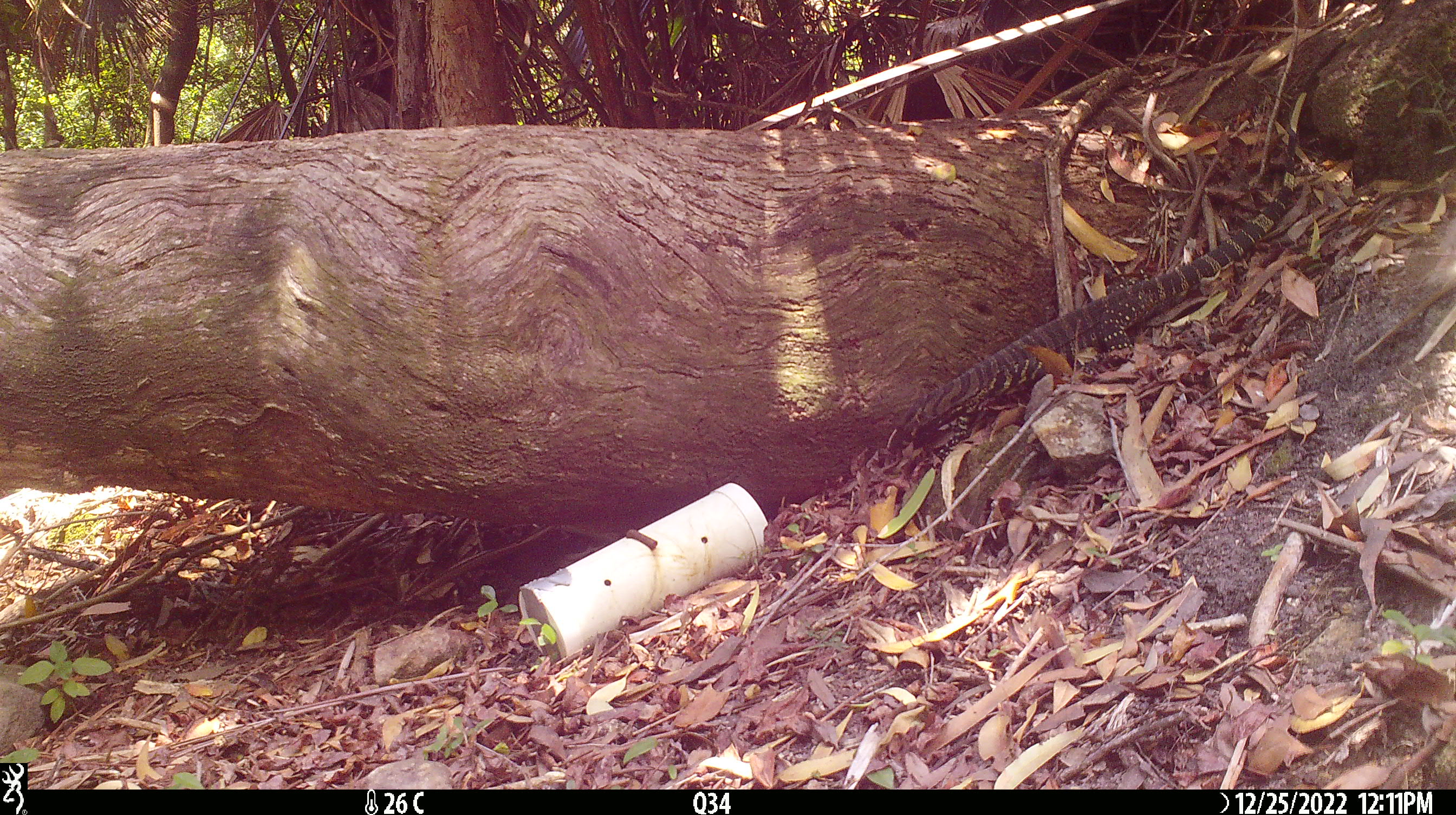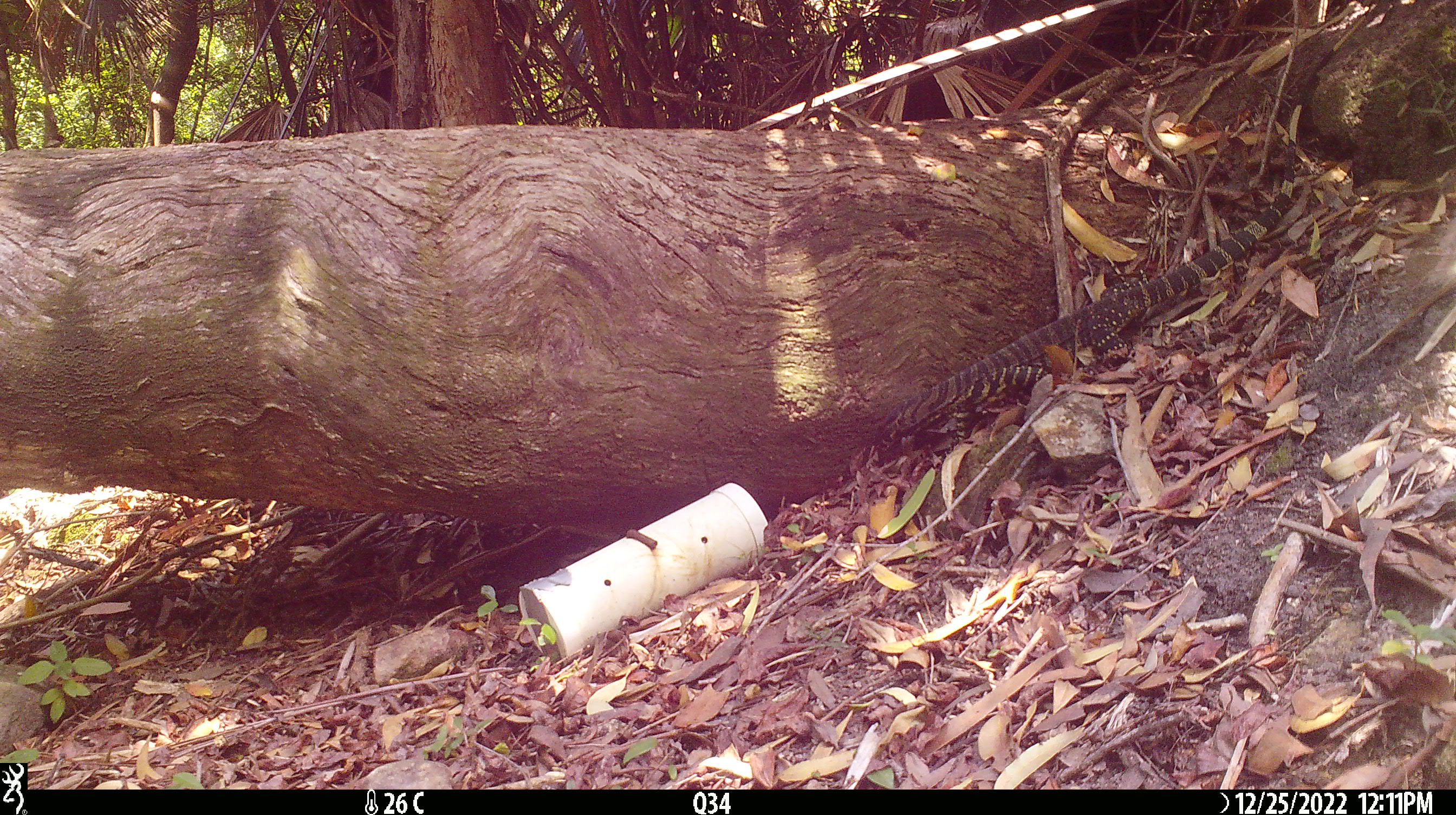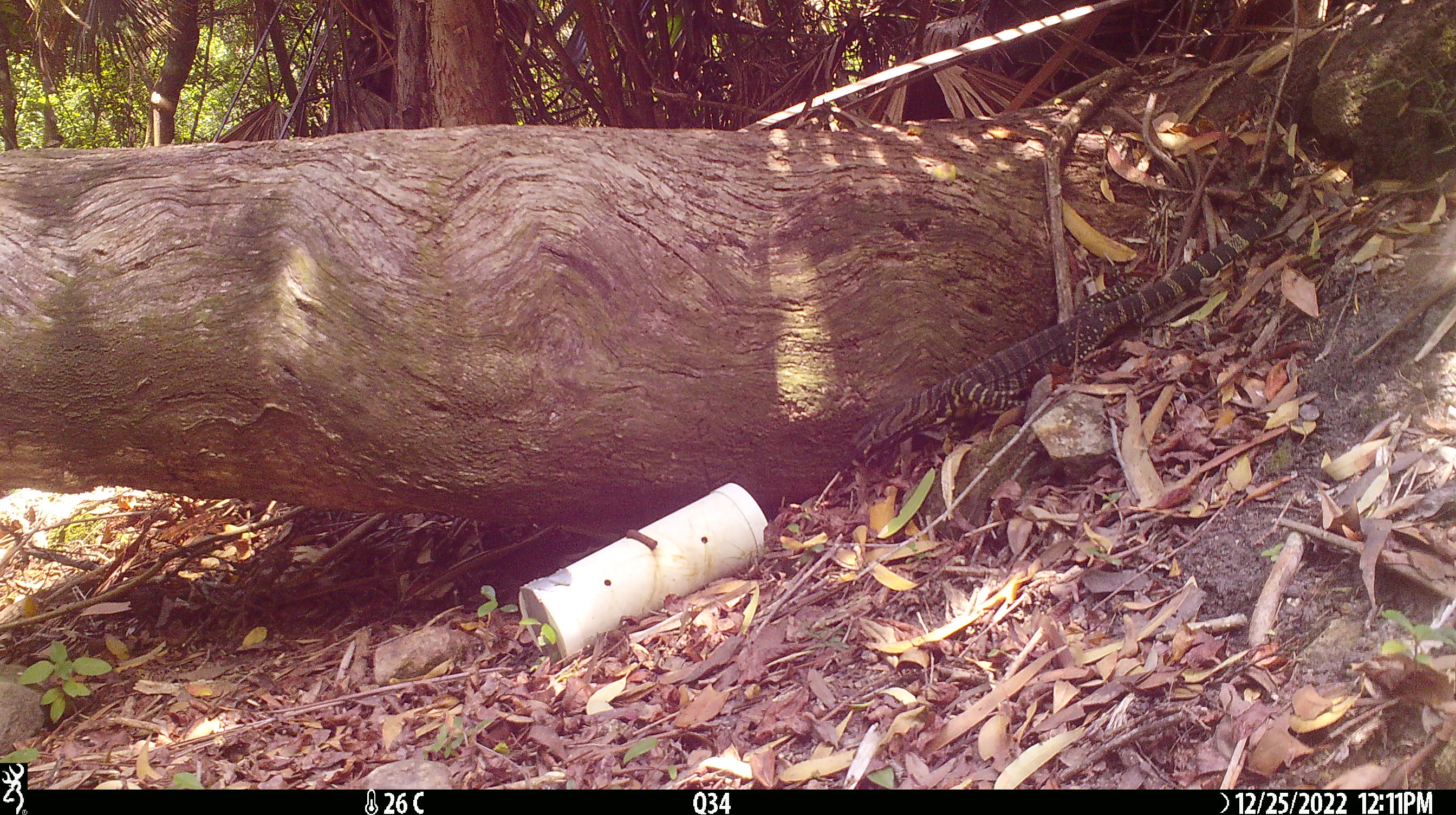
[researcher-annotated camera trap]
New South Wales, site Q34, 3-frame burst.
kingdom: Animalia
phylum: Chordata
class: Reptilia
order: Squamata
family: Varanidae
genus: Varanus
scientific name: Varanus varius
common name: lace monitor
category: goanna